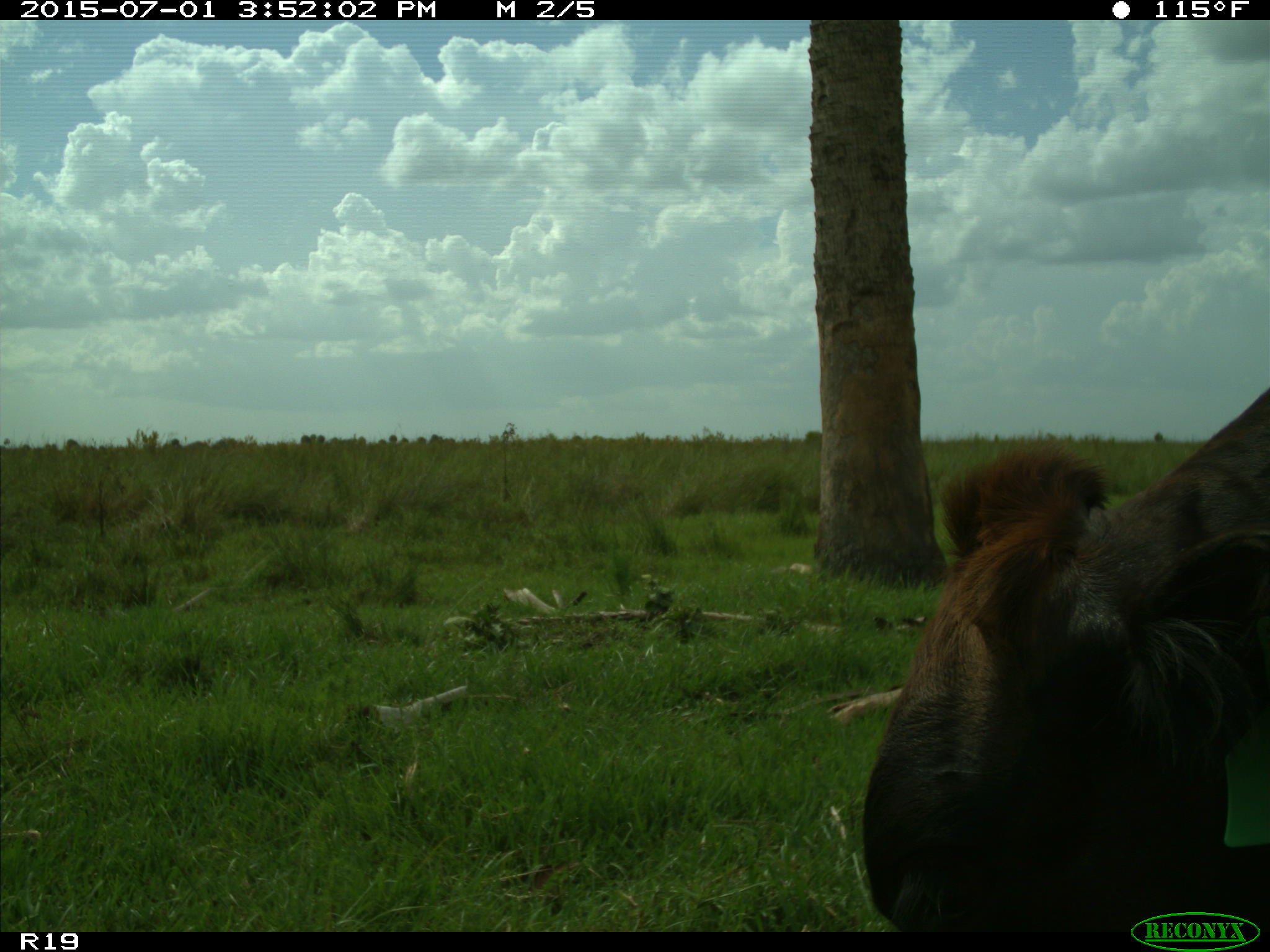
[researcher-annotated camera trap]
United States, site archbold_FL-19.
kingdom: Animalia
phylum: Chordata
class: Mammalia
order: Artiodactyla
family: Bovidae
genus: Bos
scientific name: Bos taurus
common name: domestic cow